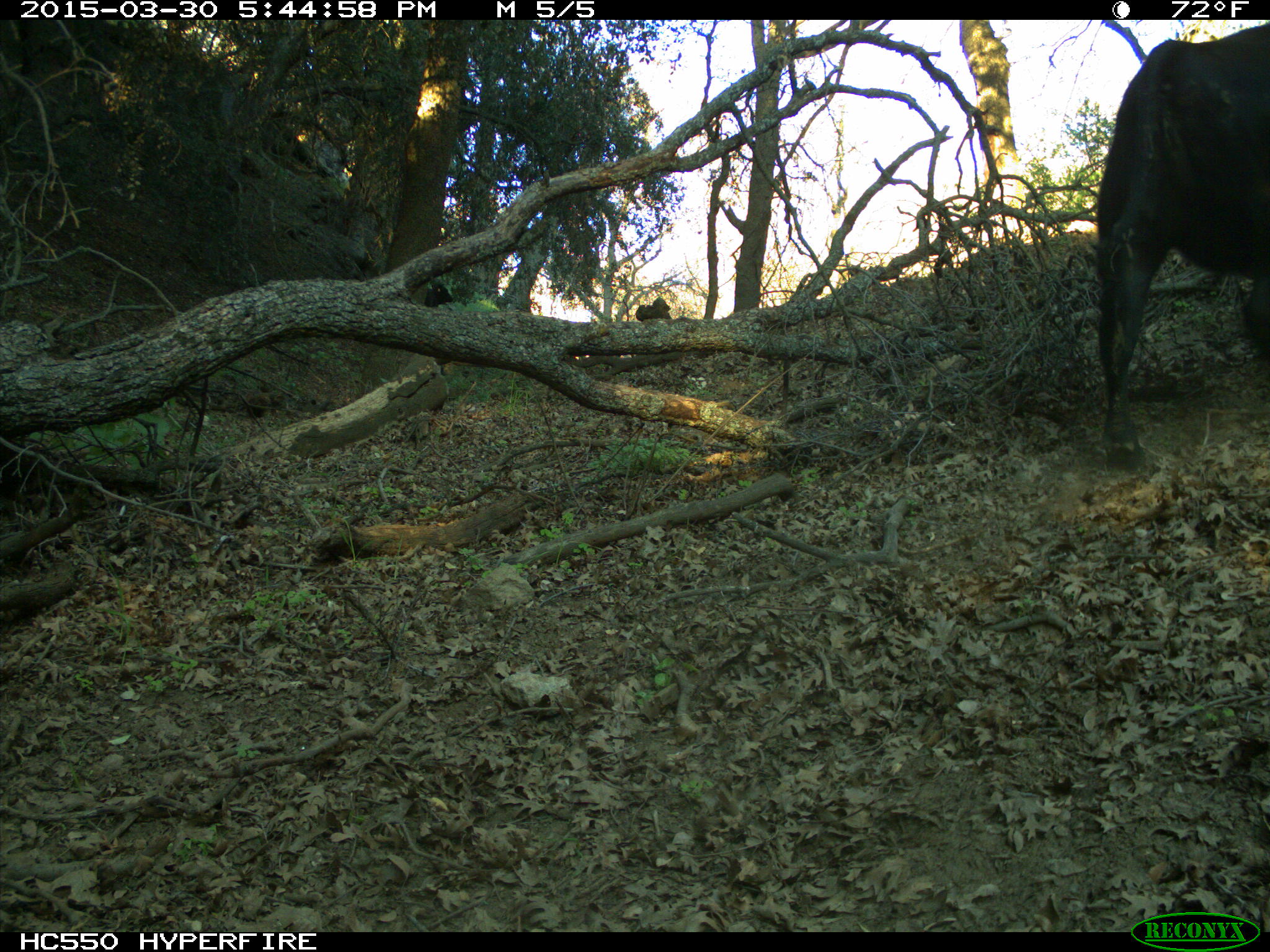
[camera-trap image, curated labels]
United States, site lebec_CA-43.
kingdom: Animalia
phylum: Chordata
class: Mammalia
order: Artiodactyla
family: Bovidae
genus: Bos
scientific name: Bos taurus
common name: domestic cow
Bos taurus (domestic cow).